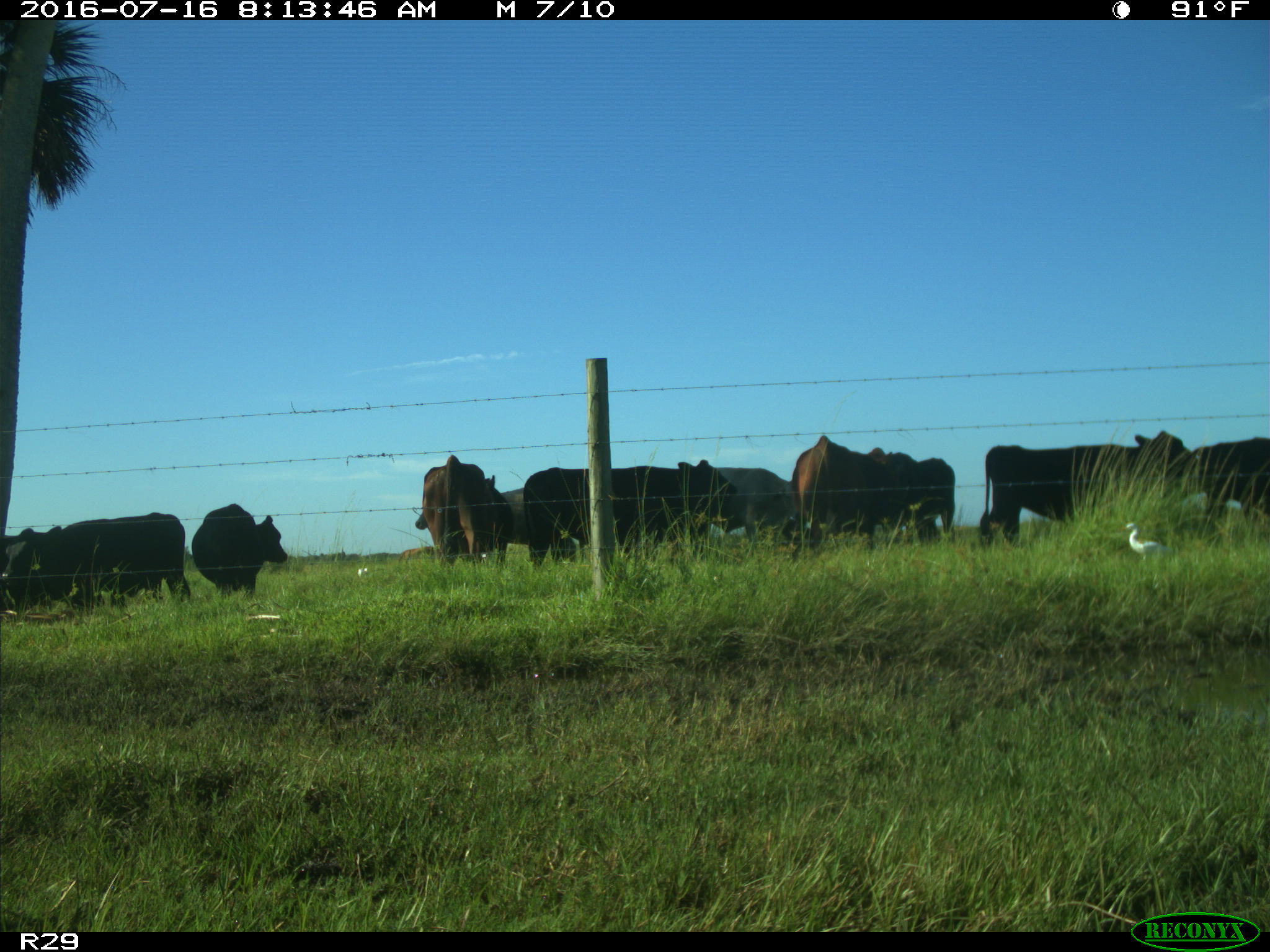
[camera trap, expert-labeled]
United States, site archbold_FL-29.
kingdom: Animalia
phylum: Chordata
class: Mammalia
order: Artiodactyla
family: Bovidae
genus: Bos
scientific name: Bos taurus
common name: domestic cow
Bos taurus (domestic cow).